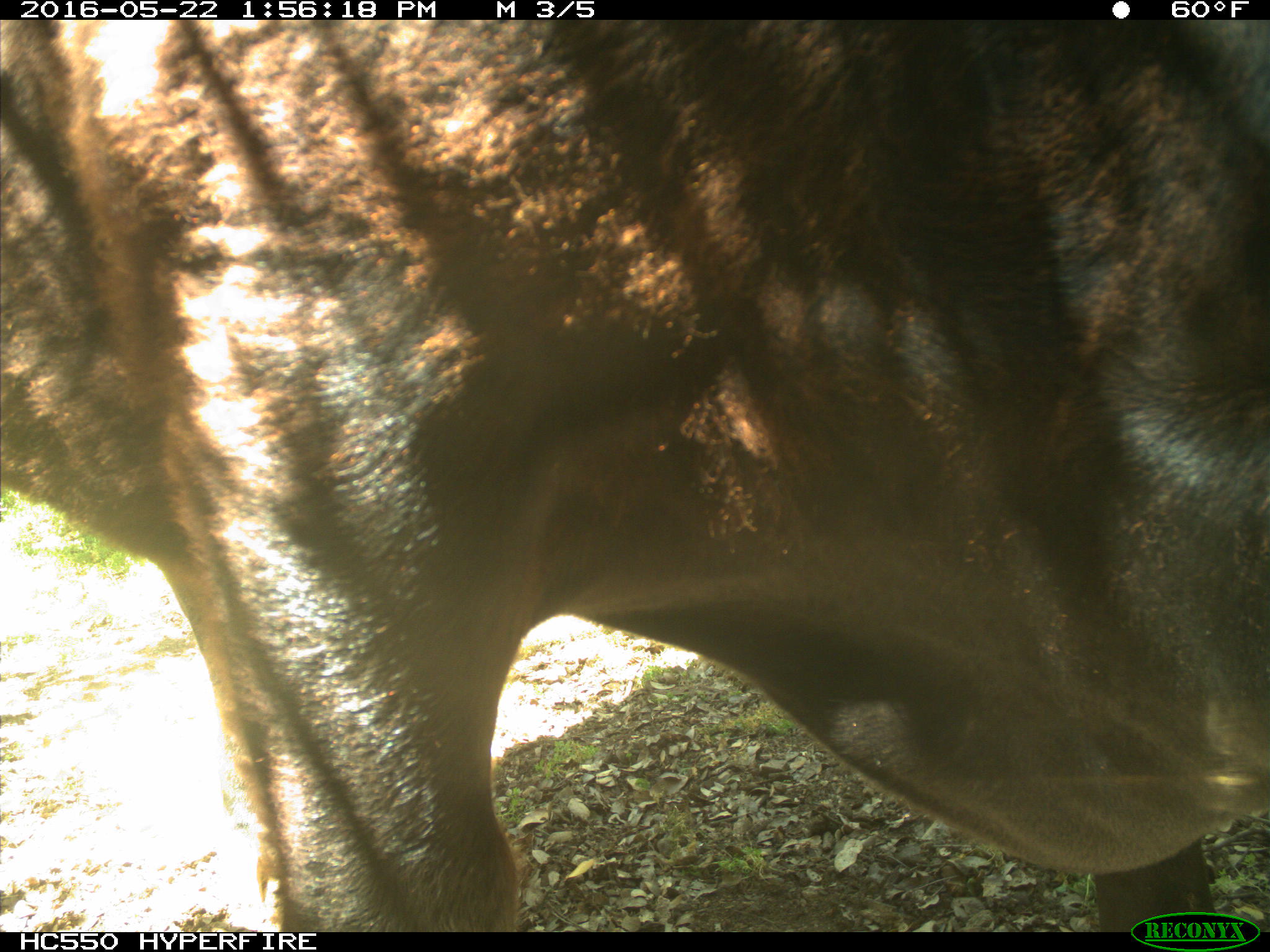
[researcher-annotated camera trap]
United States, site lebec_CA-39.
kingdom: Animalia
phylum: Chordata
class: Mammalia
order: Artiodactyla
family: Bovidae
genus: Bos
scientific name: Bos taurus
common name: domestic cow